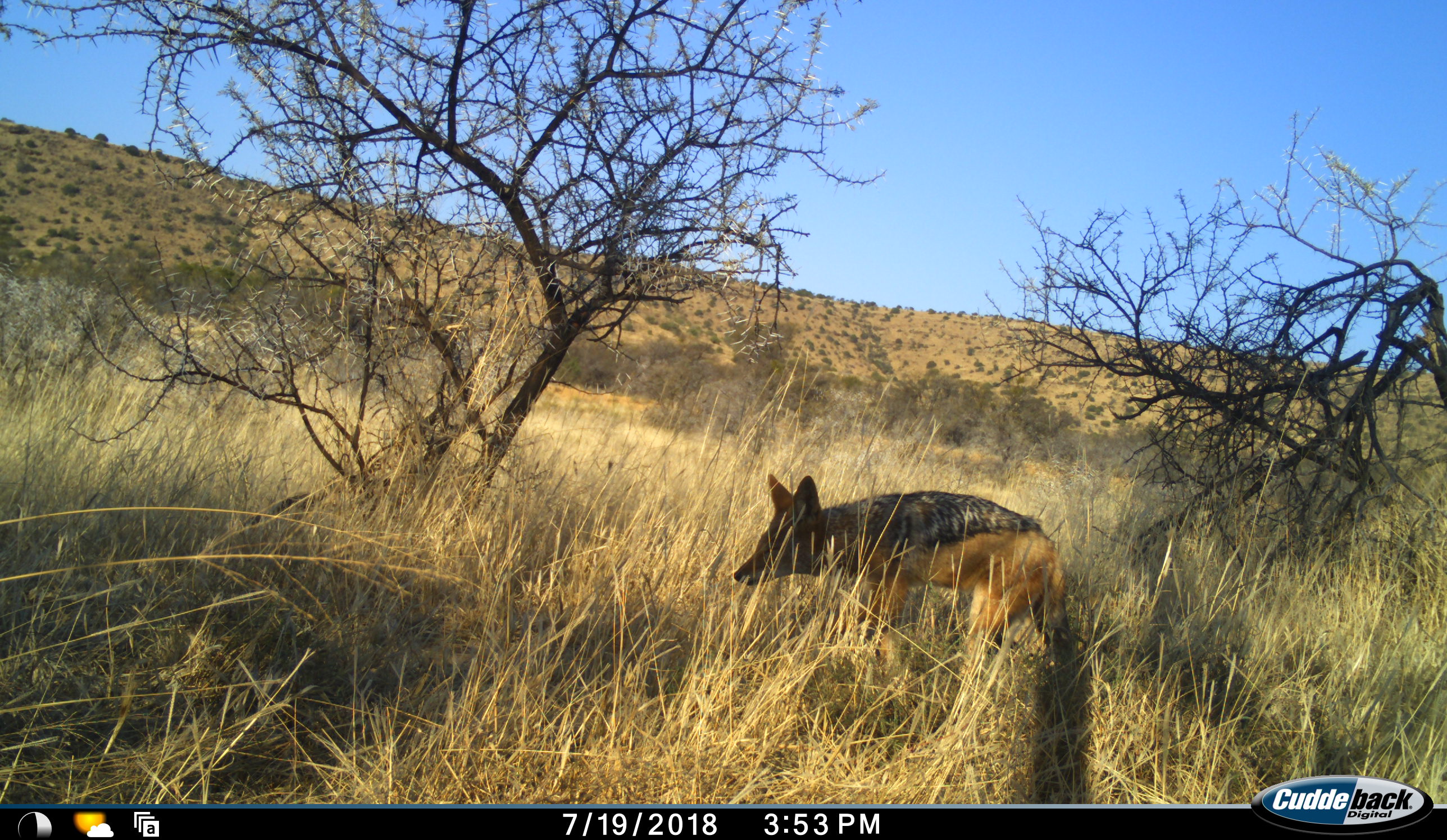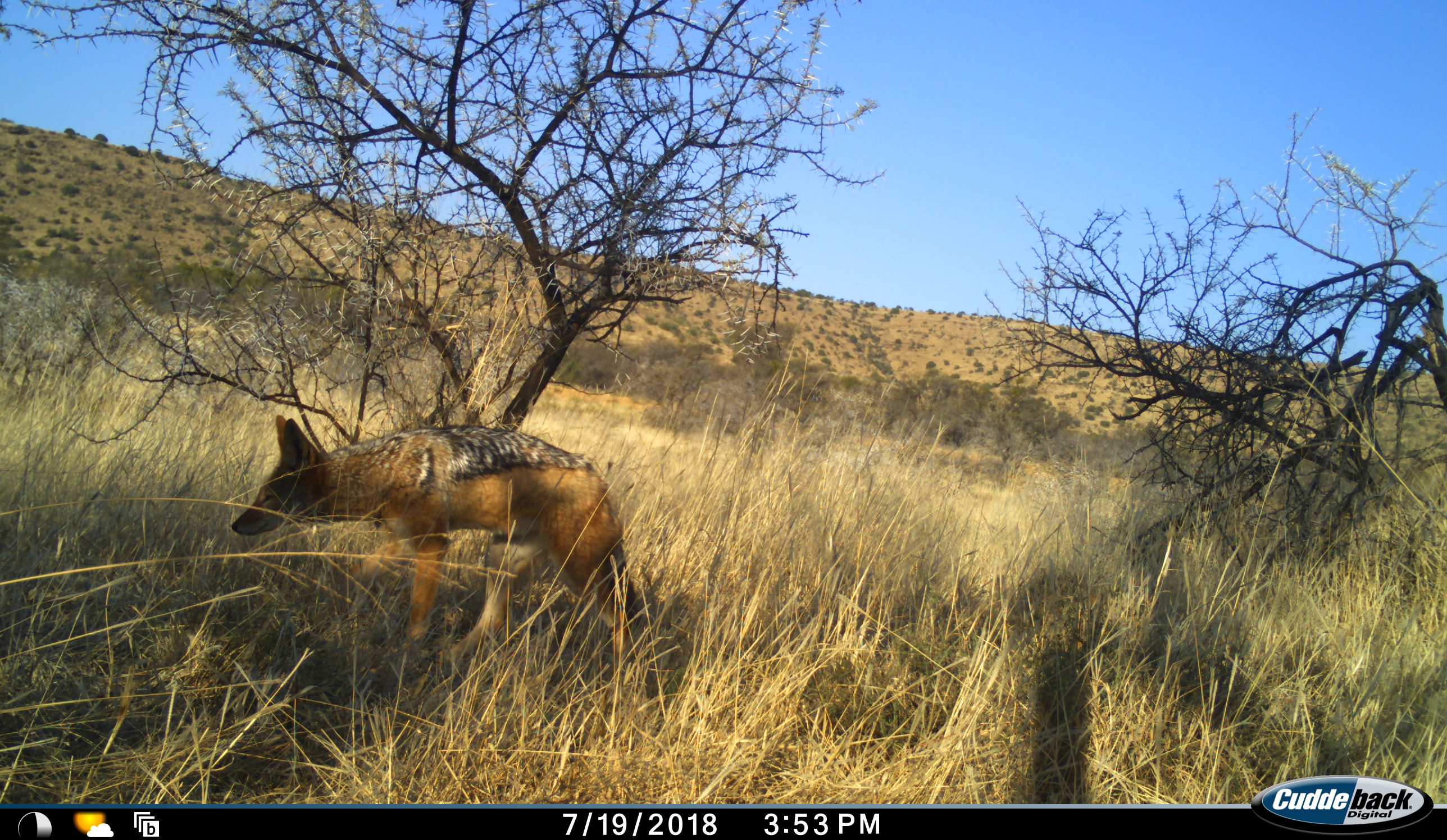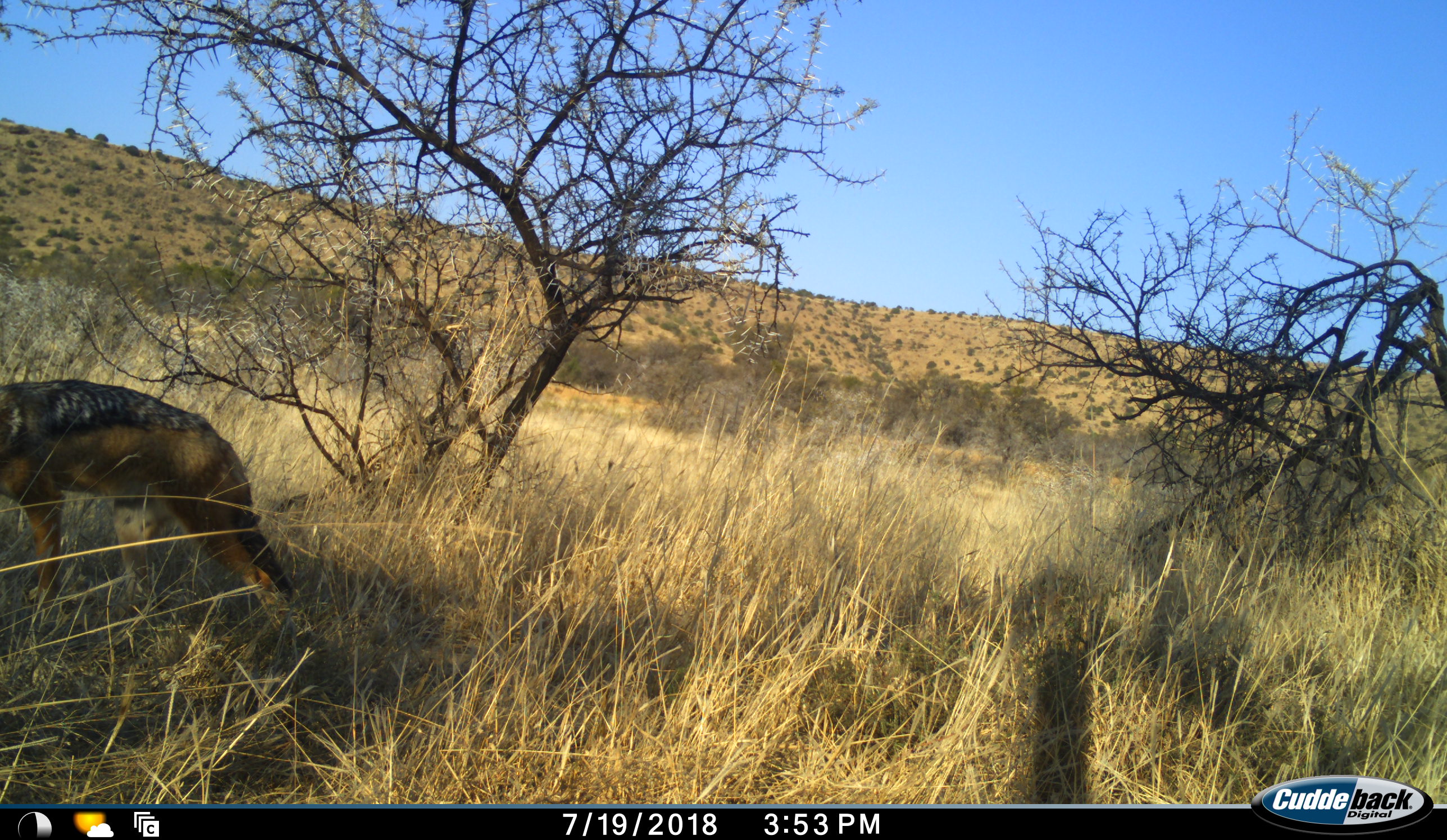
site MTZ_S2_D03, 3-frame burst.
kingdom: Animalia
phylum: Chordata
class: Mammalia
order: Carnivora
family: Canidae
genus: Lupulella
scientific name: Lupulella mesomelas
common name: black-backed jackal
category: jackalblackbacked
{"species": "jackalblackbacked (black-backed jackal) (Lupulella mesomelas)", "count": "1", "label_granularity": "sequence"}